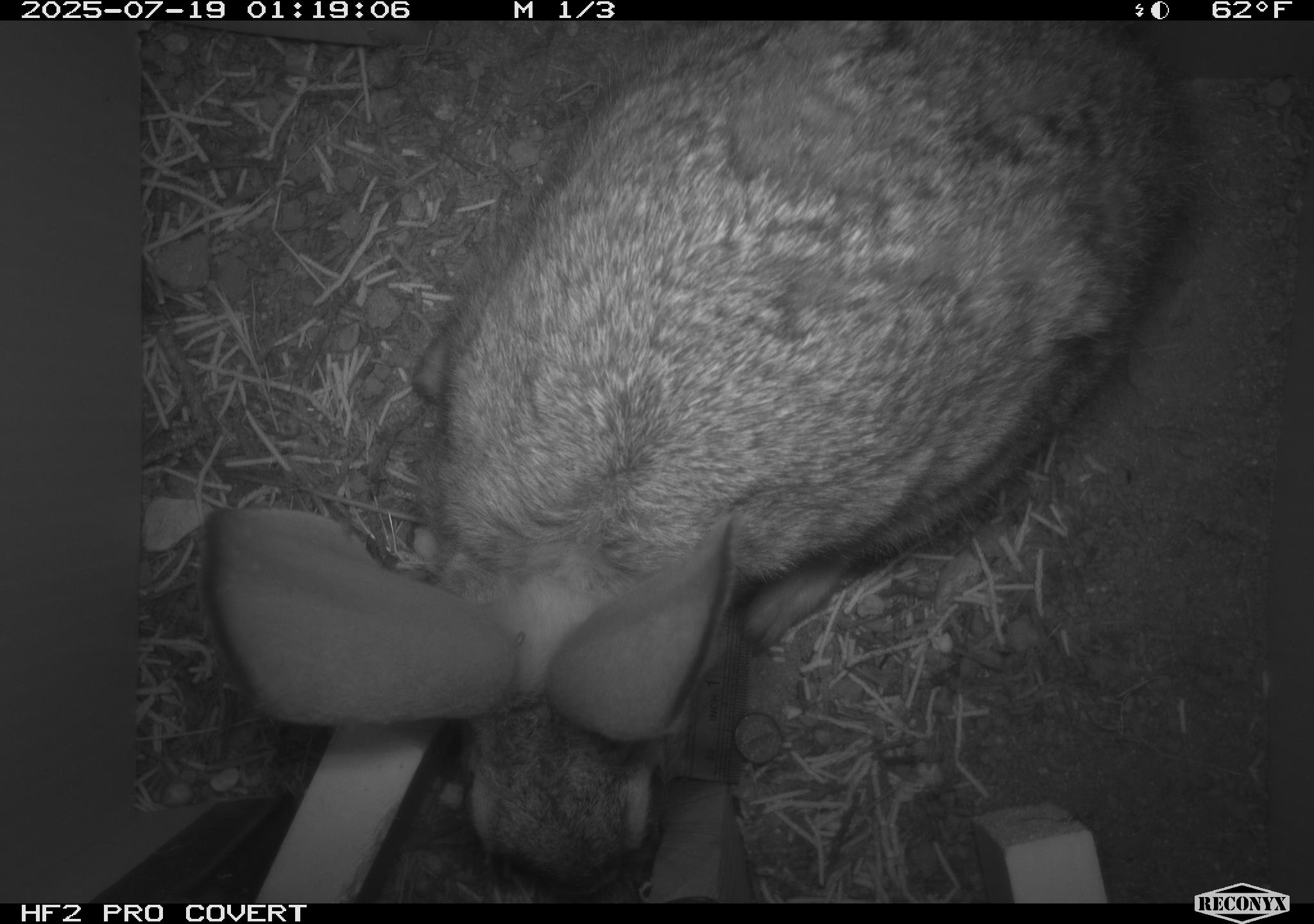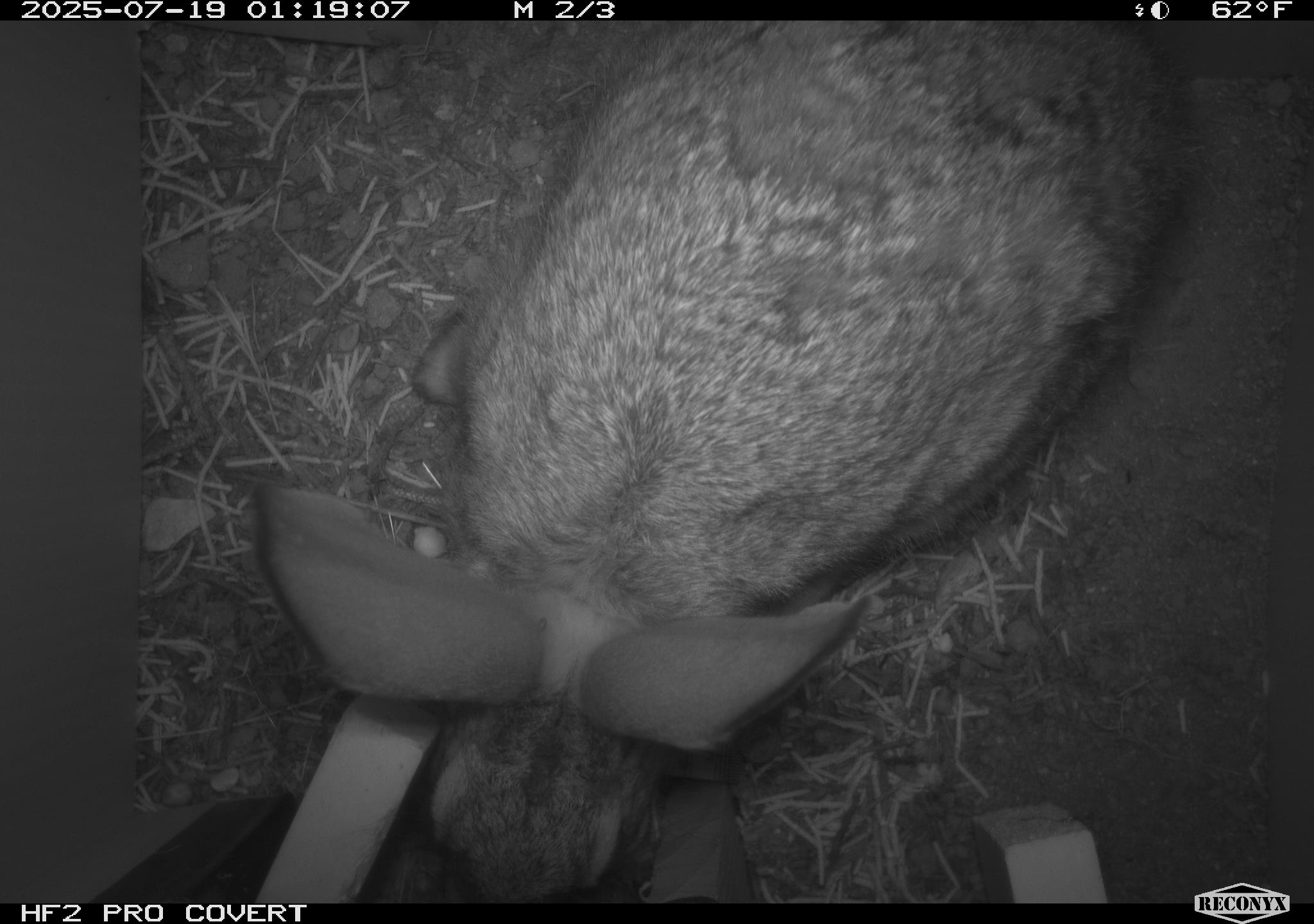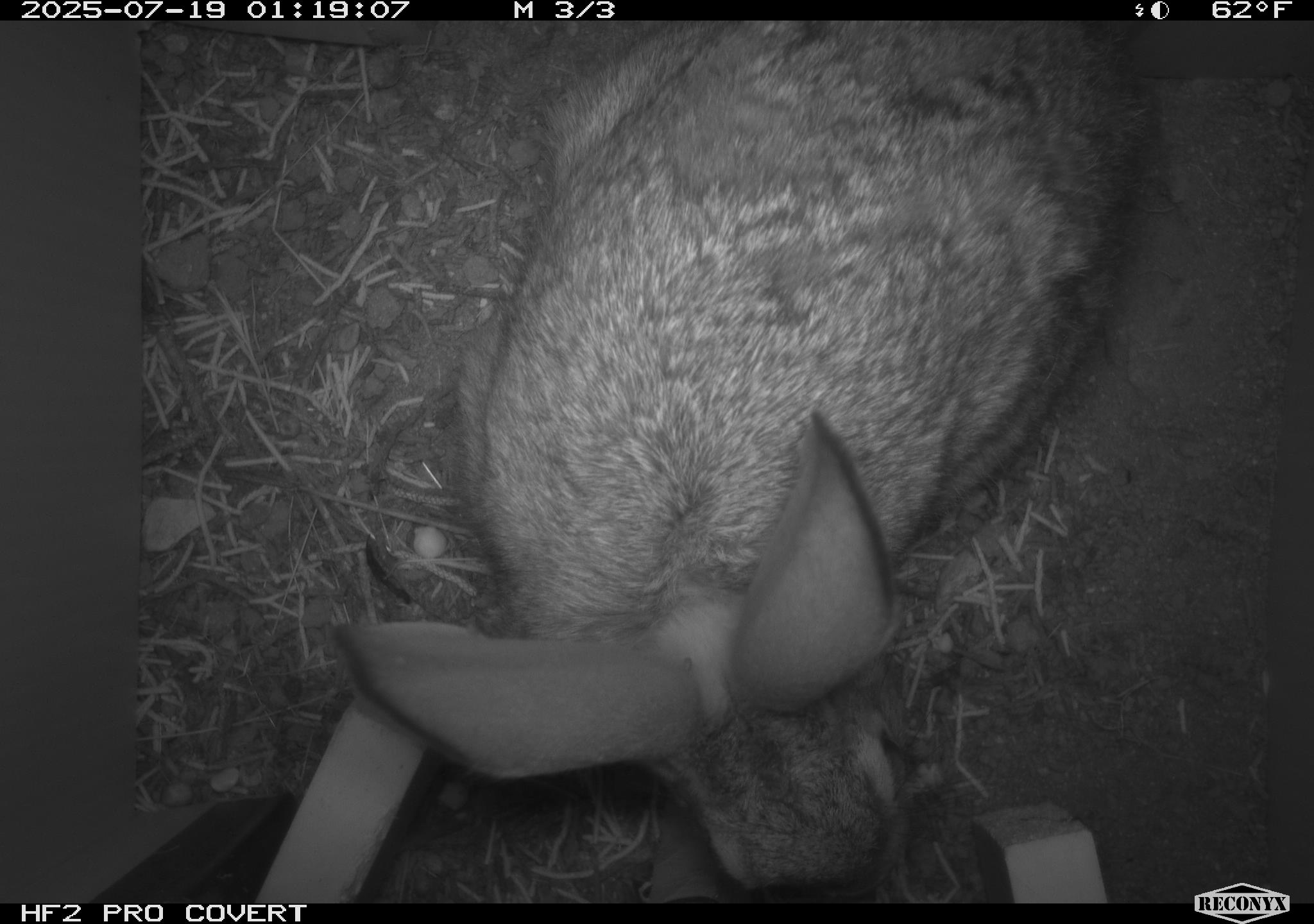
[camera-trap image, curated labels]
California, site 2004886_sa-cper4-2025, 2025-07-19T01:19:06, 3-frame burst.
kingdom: Animalia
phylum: Chordata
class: Mammalia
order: Lagomorpha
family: Leporidae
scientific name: Leporidae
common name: rabbit or hare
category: rabbit and hare family